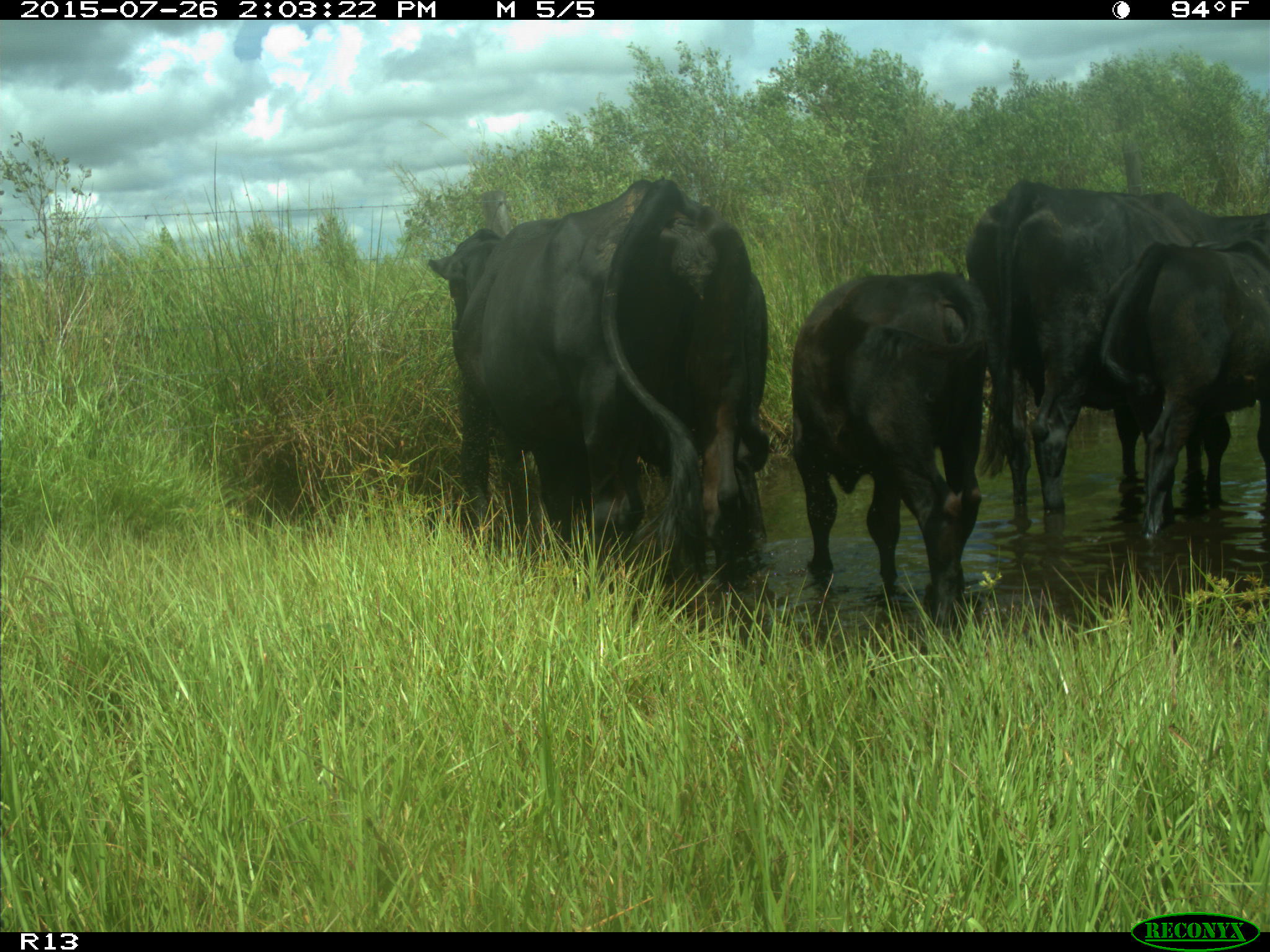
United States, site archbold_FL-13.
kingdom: Animalia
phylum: Chordata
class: Mammalia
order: Artiodactyla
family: Bovidae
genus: Bos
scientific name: Bos taurus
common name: domestic cow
Bos taurus (domestic cow).